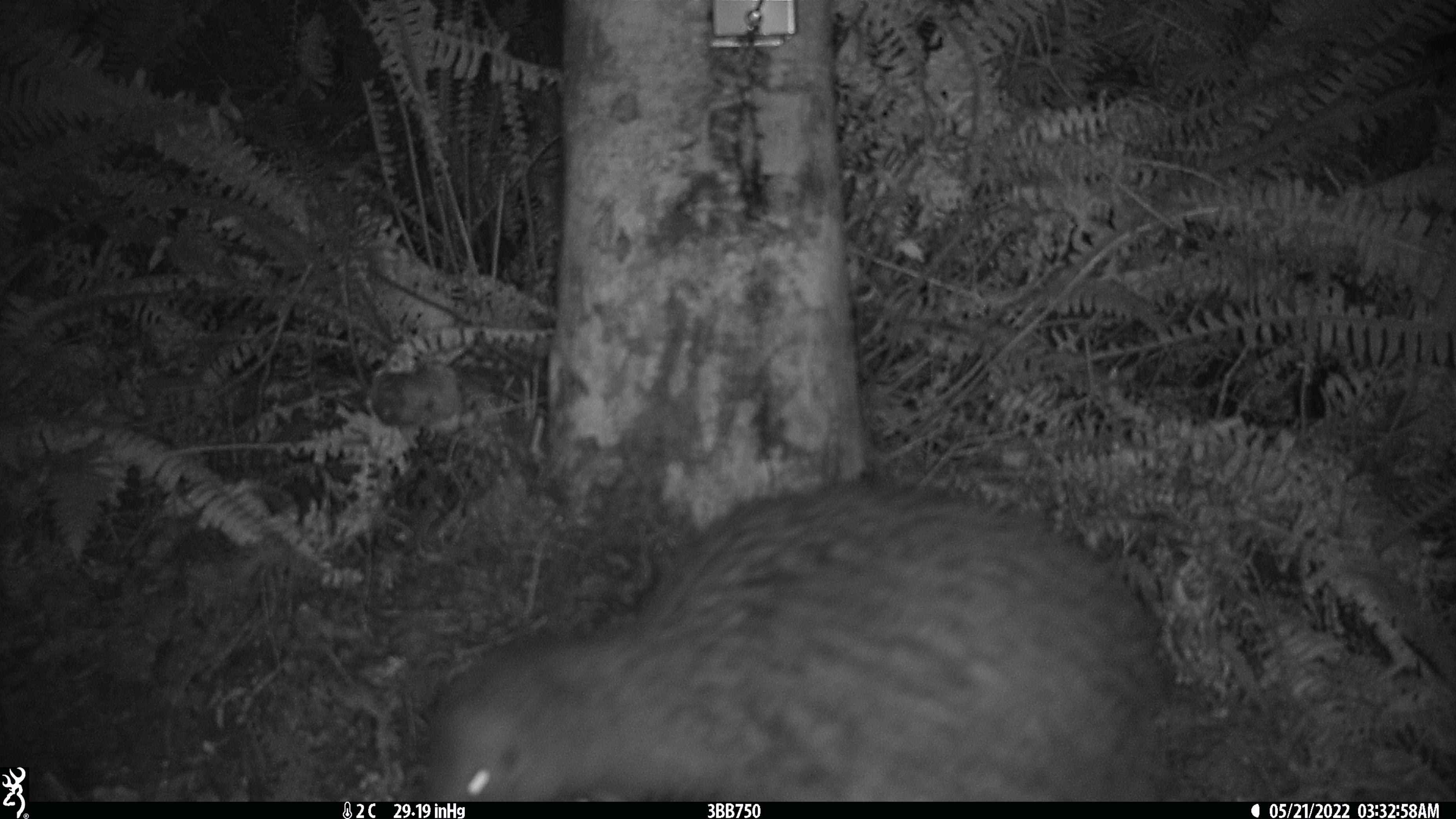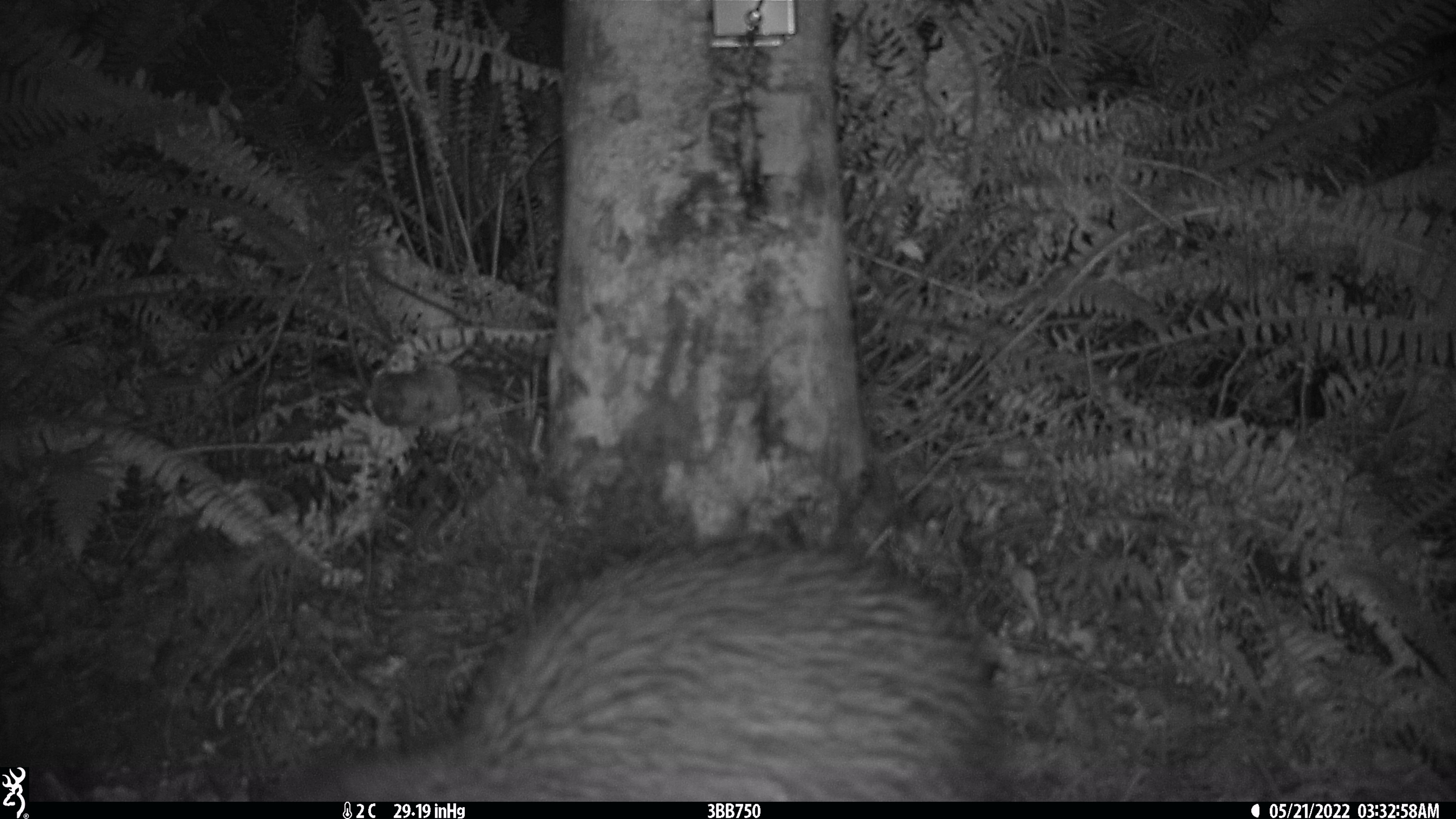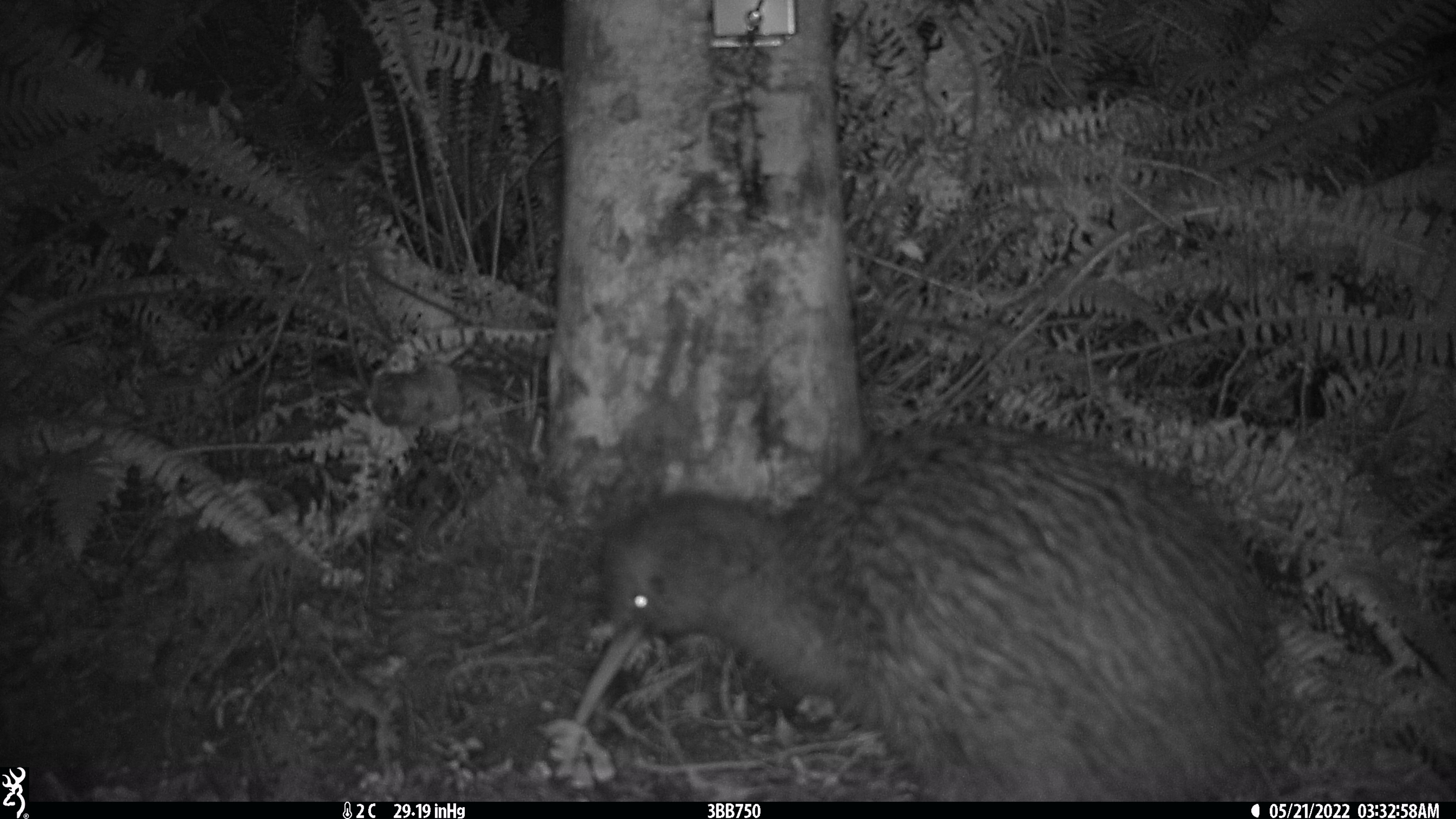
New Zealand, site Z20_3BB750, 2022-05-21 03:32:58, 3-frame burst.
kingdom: Animalia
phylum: Chordata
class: Aves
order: Apterygiformes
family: Apterygidae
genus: Apteryx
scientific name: Apteryx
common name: kiwi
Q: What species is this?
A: Kiwi (Apteryx).